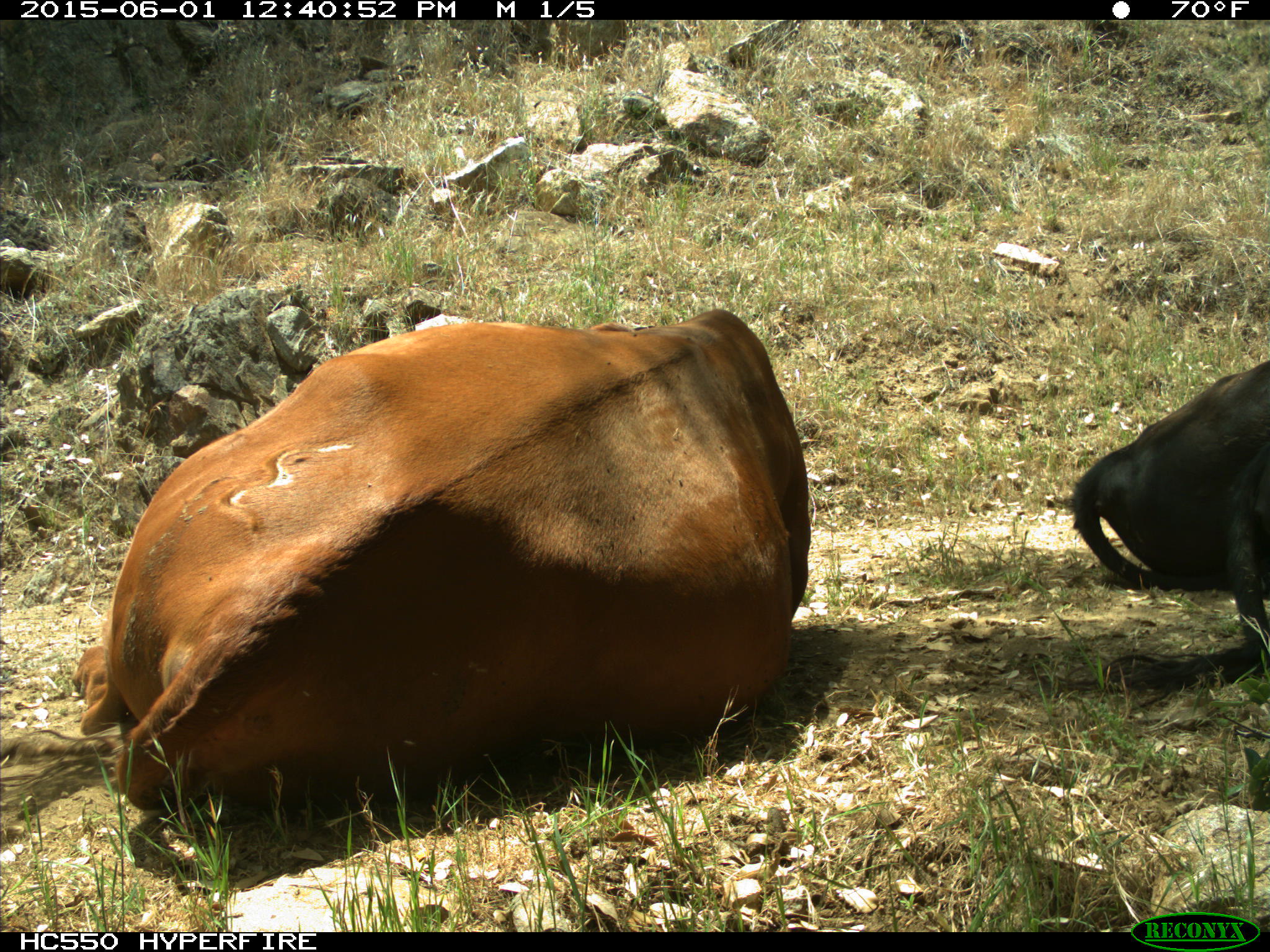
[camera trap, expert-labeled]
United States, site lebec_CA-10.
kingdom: Animalia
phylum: Chordata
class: Mammalia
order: Artiodactyla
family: Bovidae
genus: Bos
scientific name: Bos taurus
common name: domestic cow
Bos taurus (domestic cow).